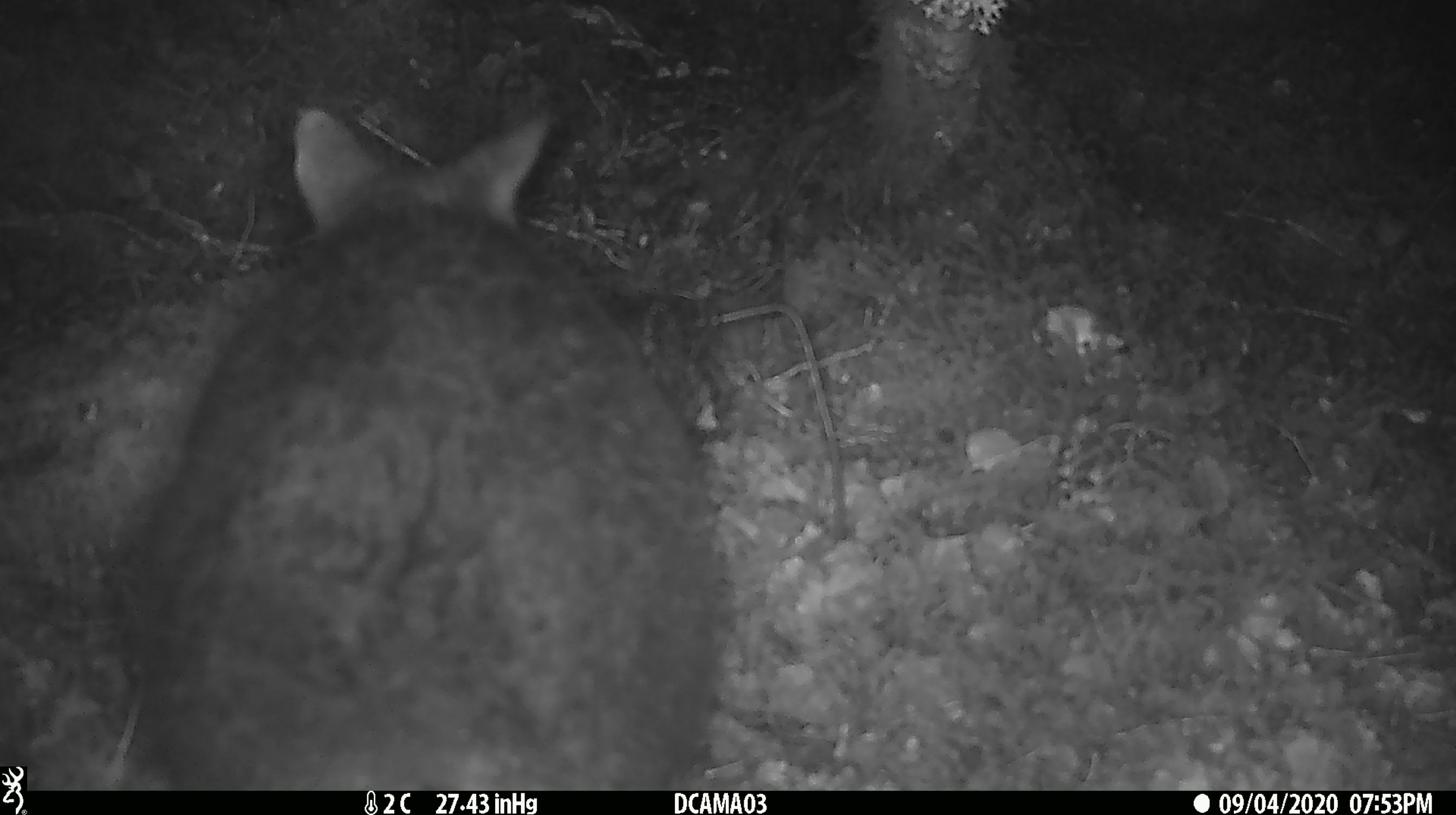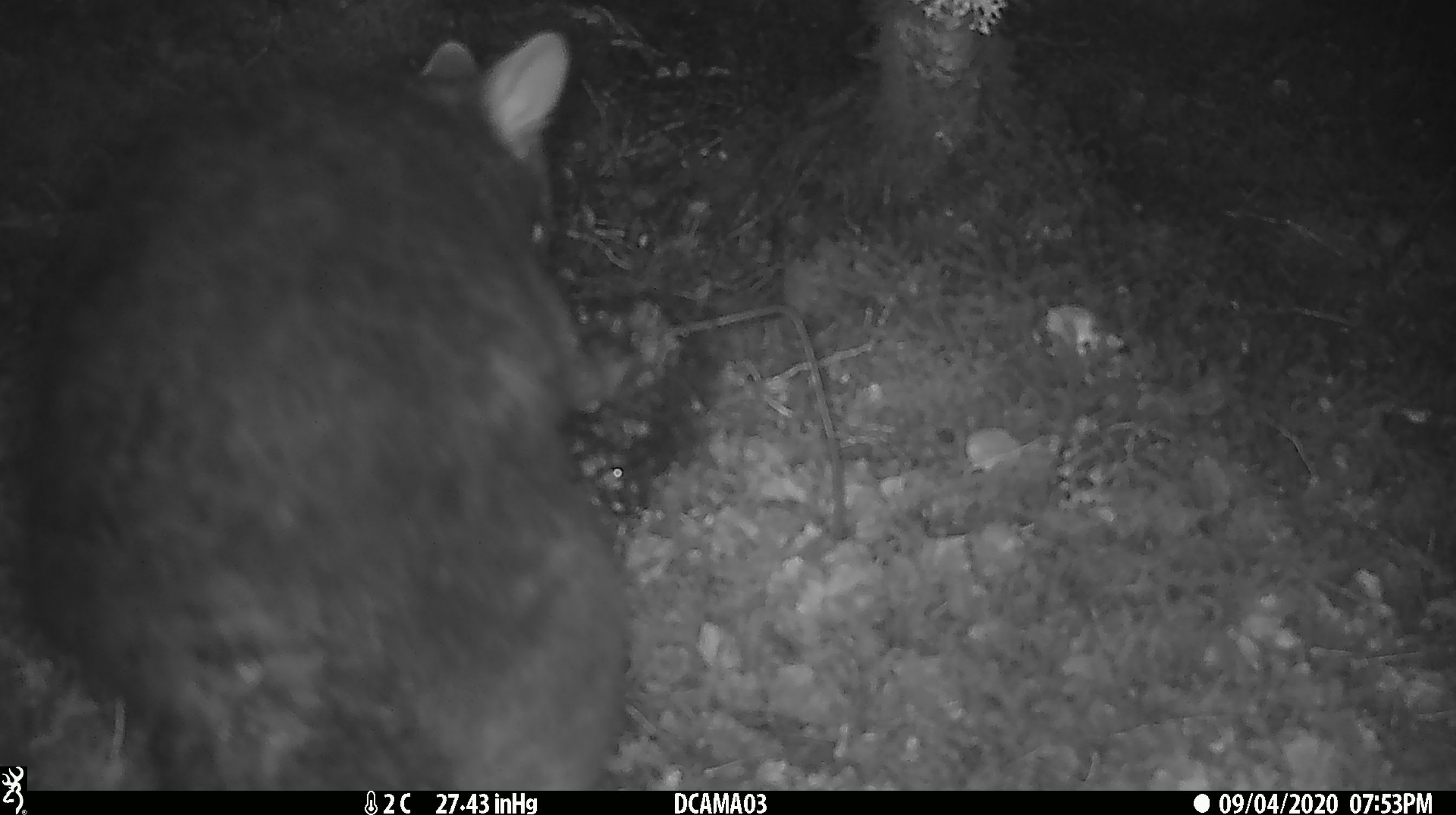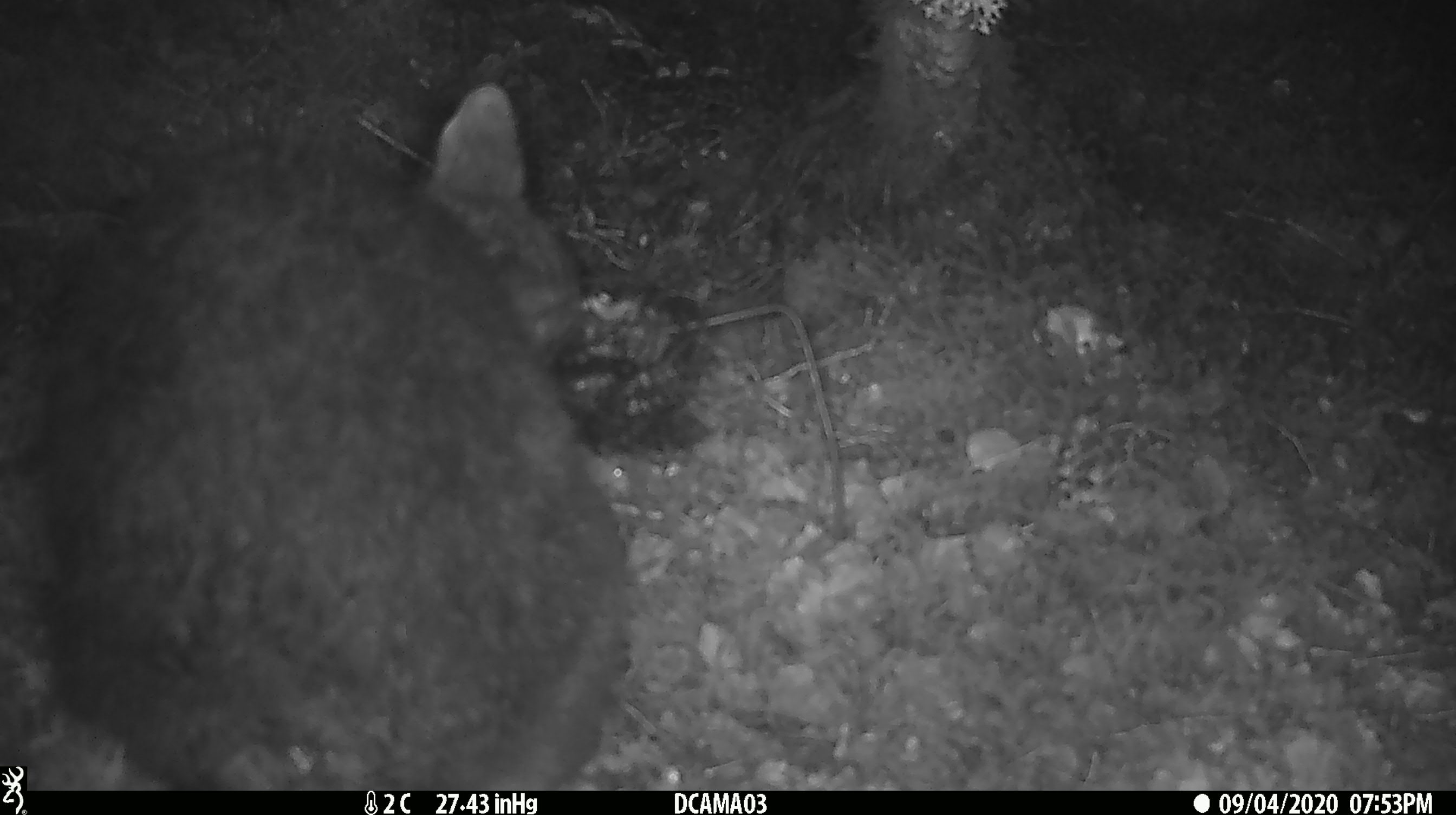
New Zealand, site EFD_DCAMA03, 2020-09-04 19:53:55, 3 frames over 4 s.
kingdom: Animalia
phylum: Chordata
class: Mammalia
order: Diprotodontia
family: Phalangeridae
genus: Trichosurus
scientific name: Trichosurus vulpecula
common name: common brushtail possum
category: possum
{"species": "possum (common brushtail possum) (Trichosurus vulpecula)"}